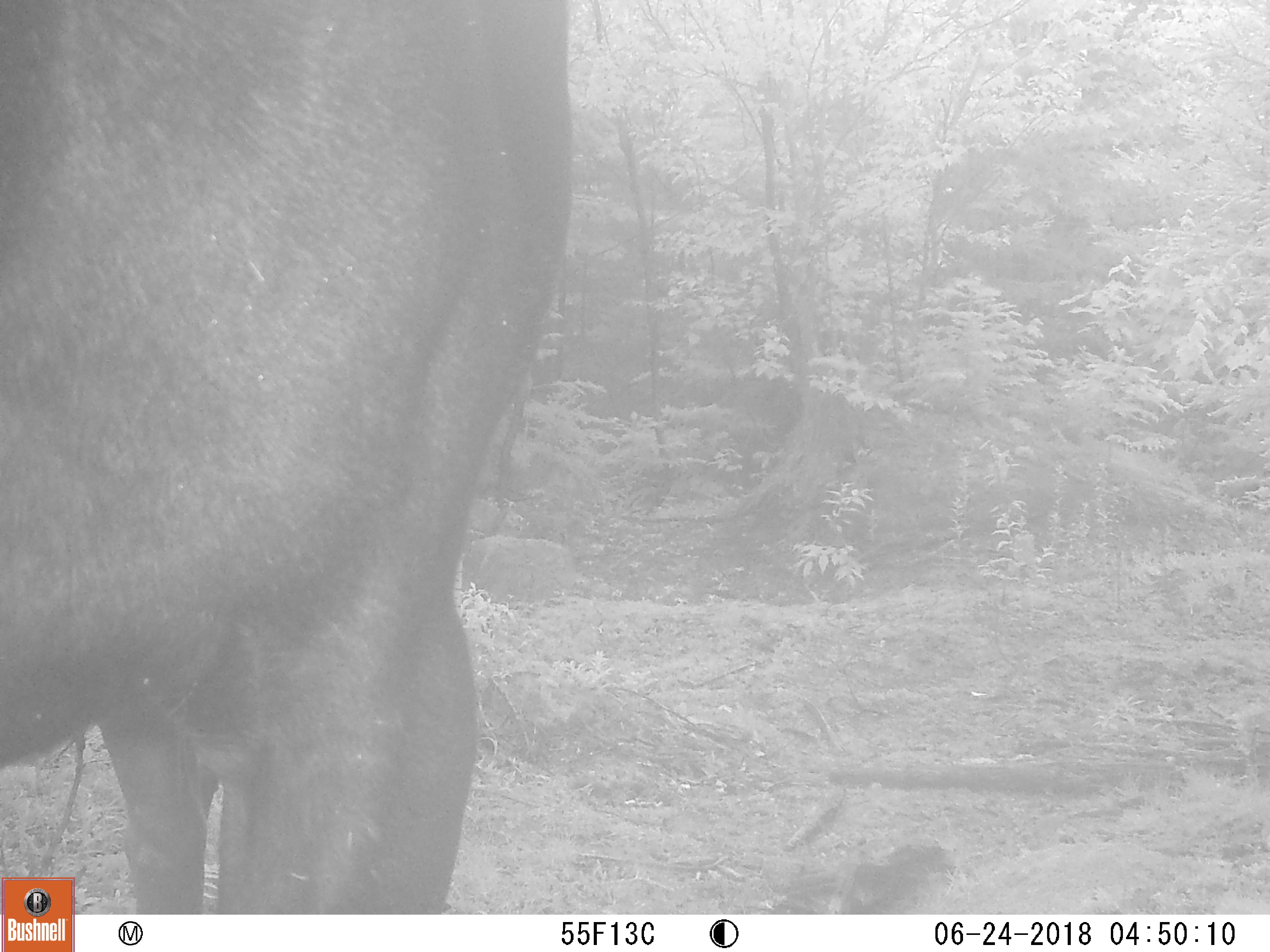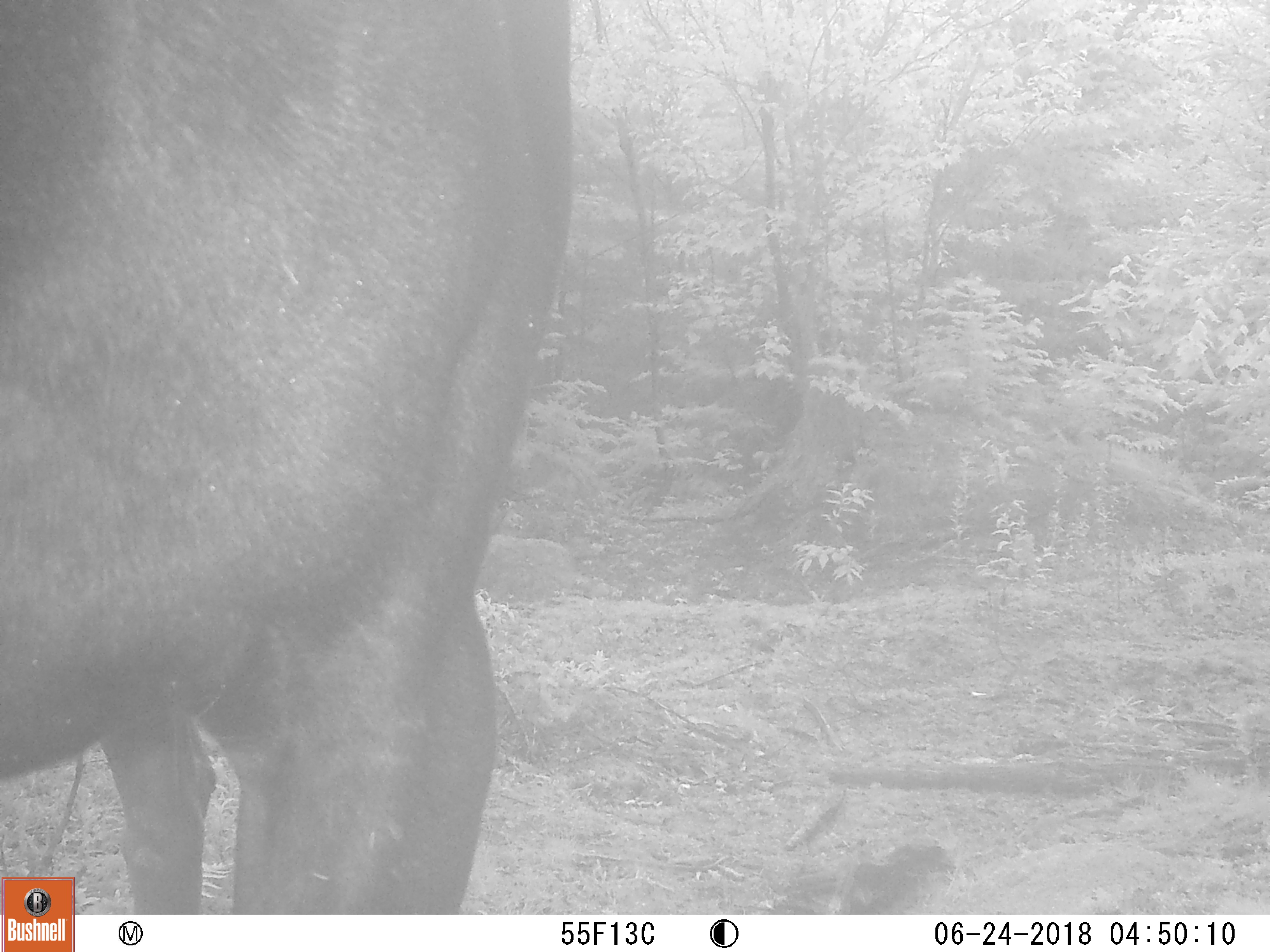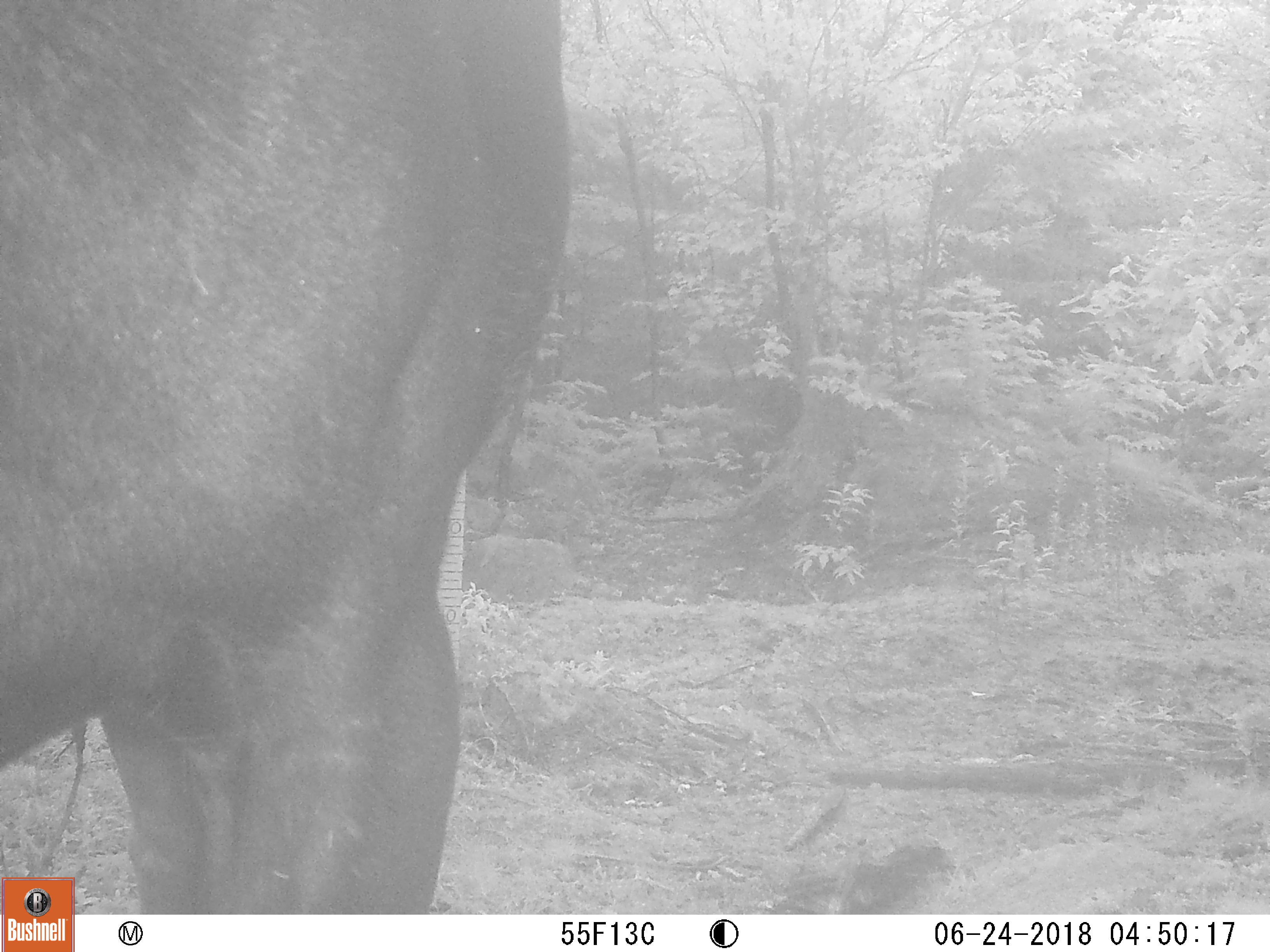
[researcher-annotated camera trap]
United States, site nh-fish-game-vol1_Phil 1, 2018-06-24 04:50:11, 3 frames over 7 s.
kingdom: Animalia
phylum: Chordata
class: Mammalia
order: Artiodactyla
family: Cervidae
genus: Alces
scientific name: Alces alces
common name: moose